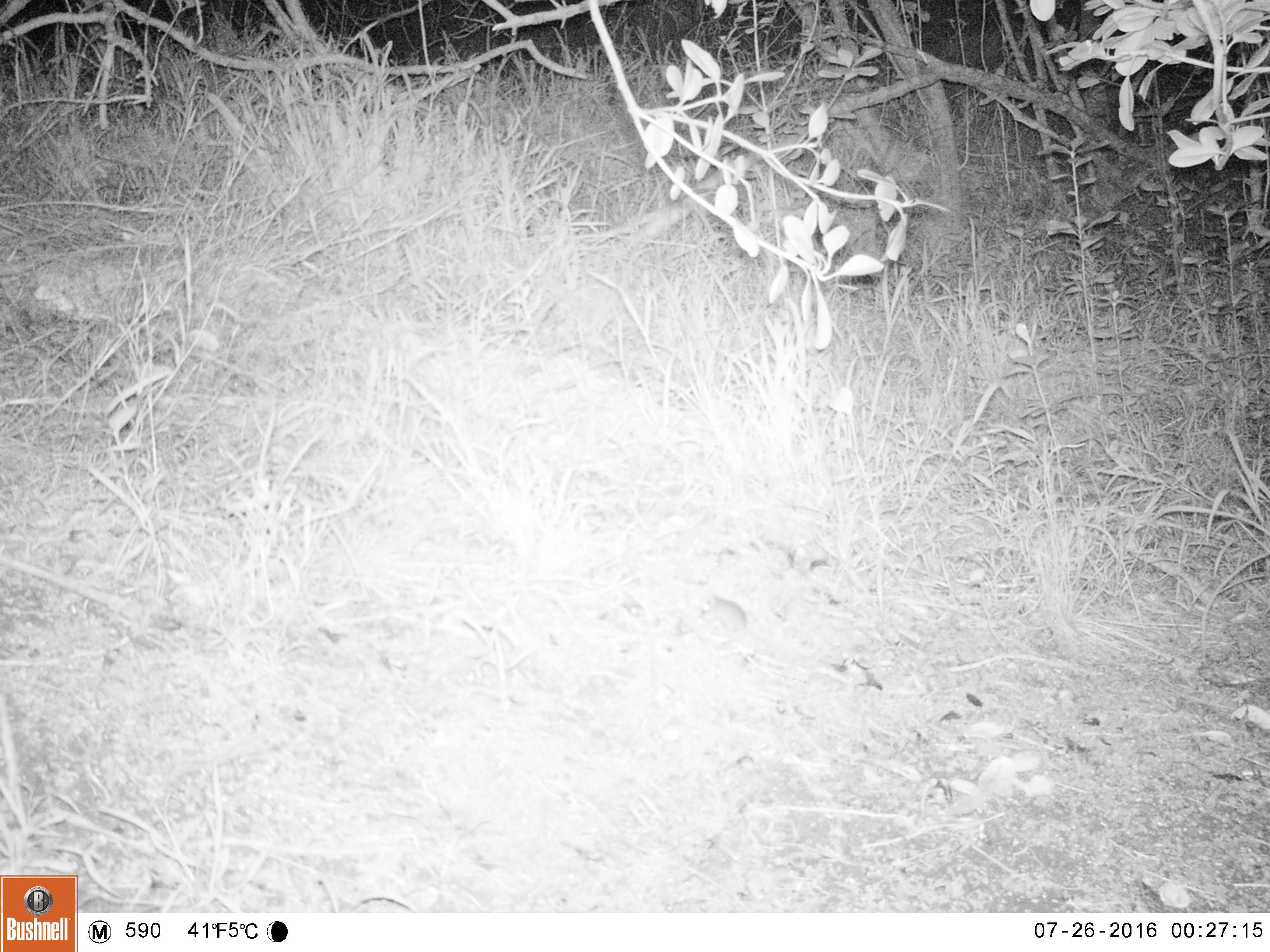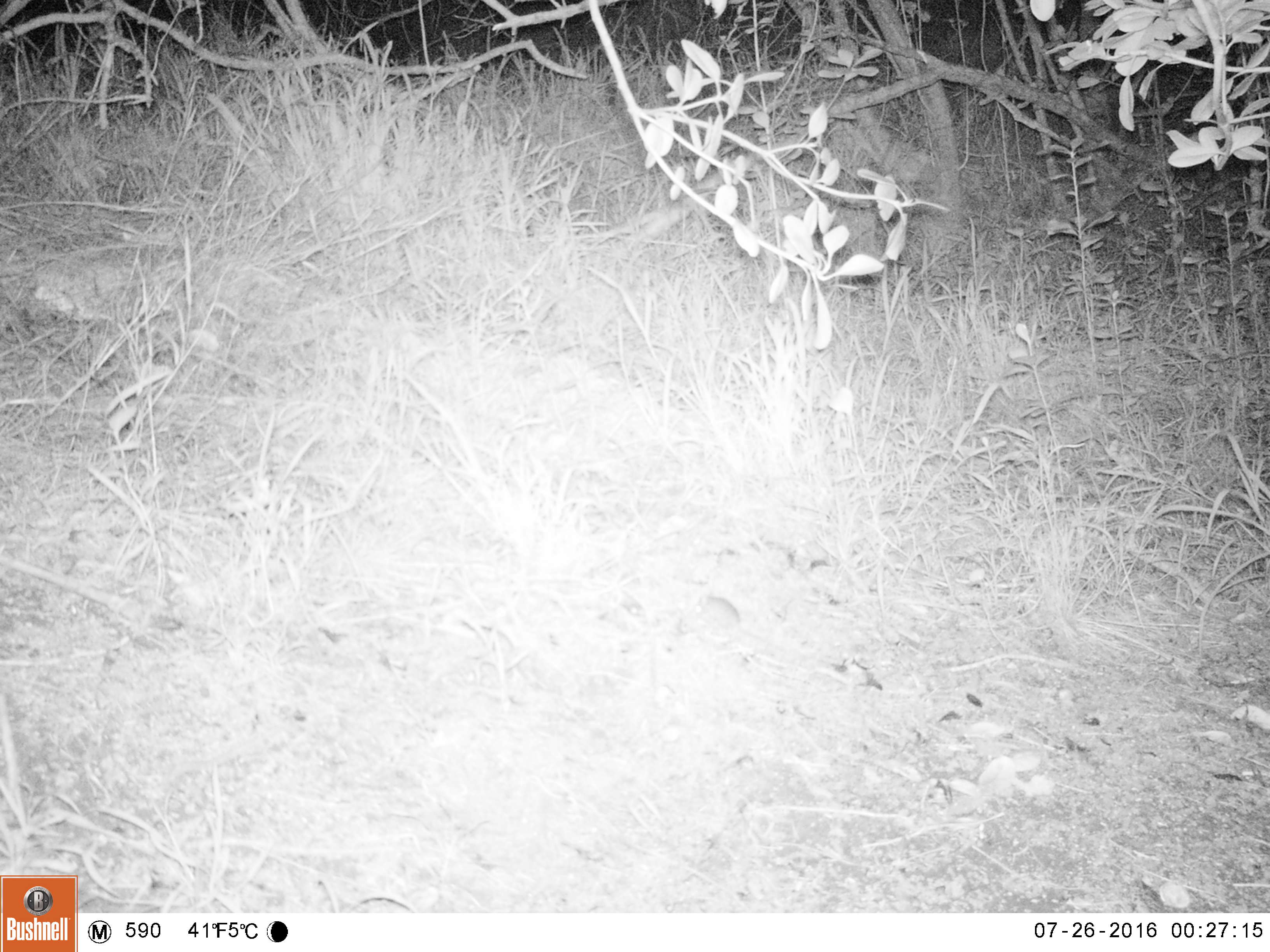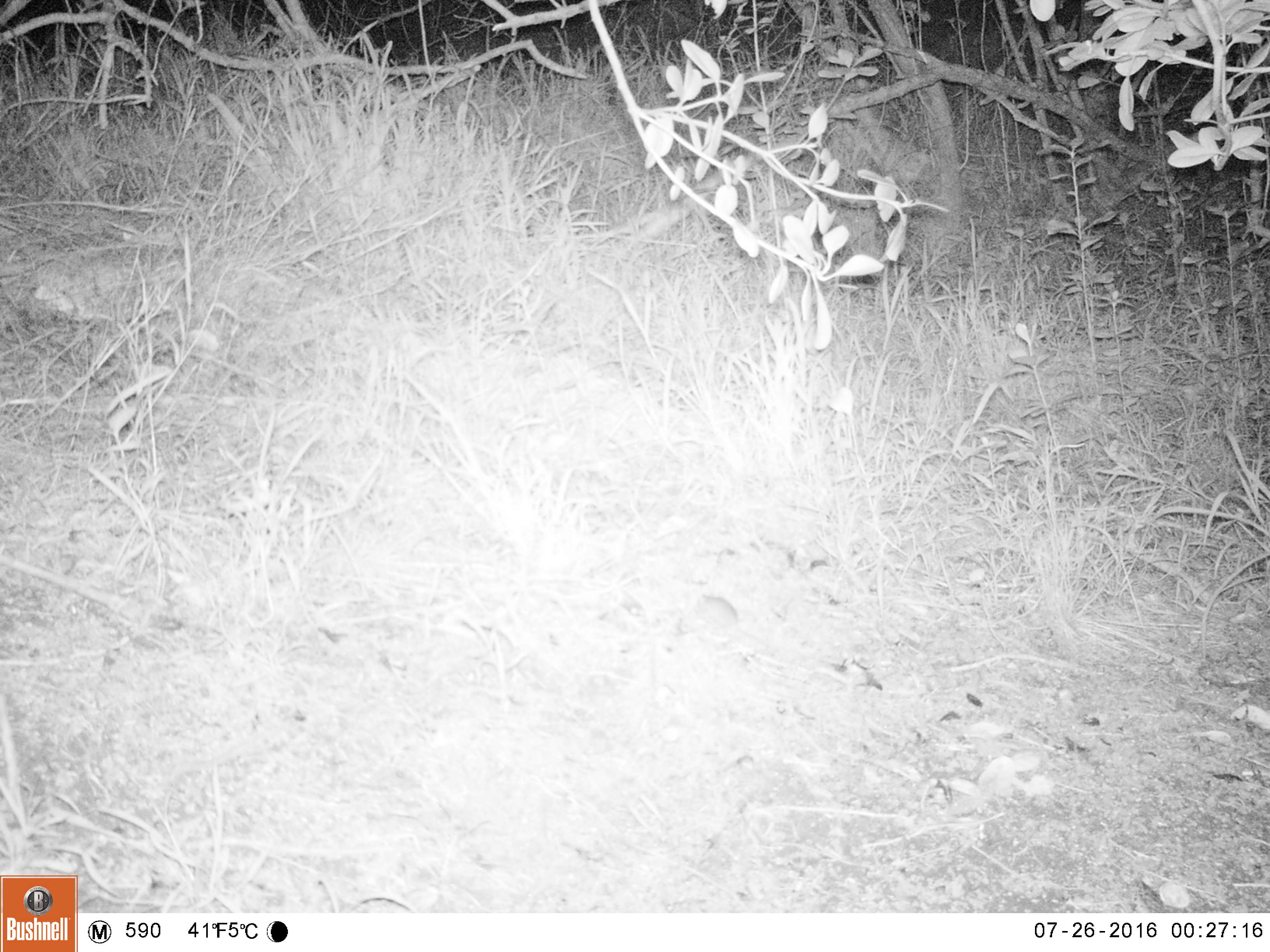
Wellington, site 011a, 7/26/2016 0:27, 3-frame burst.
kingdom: Animalia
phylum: Chordata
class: Mammalia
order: Rodentia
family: Muridae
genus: Mus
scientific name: Mus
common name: mouse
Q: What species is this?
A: Mouse (Mus).